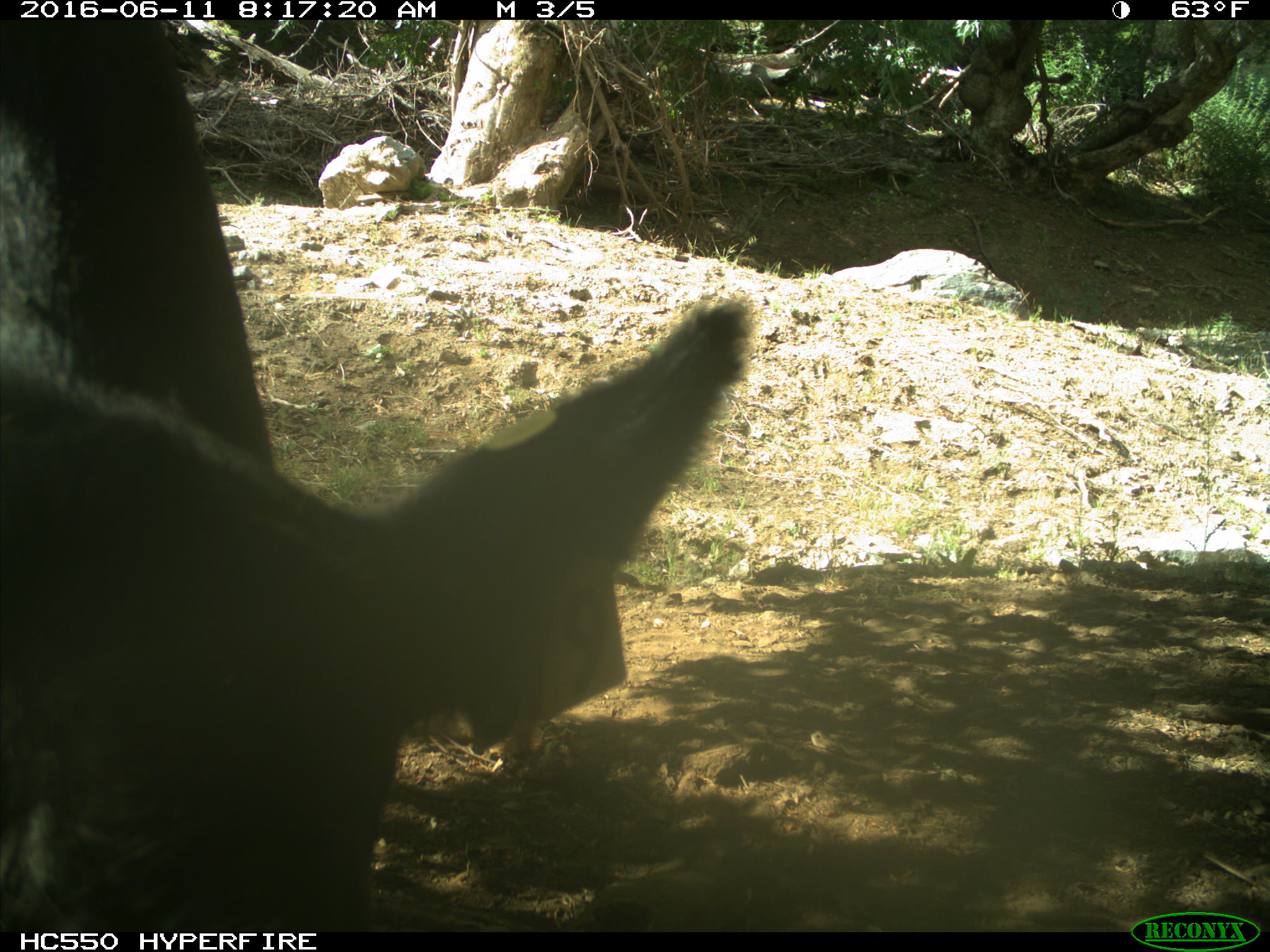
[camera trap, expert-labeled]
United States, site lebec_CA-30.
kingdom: Animalia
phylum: Chordata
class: Mammalia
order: Artiodactyla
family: Bovidae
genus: Bos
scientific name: Bos taurus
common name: domestic cow